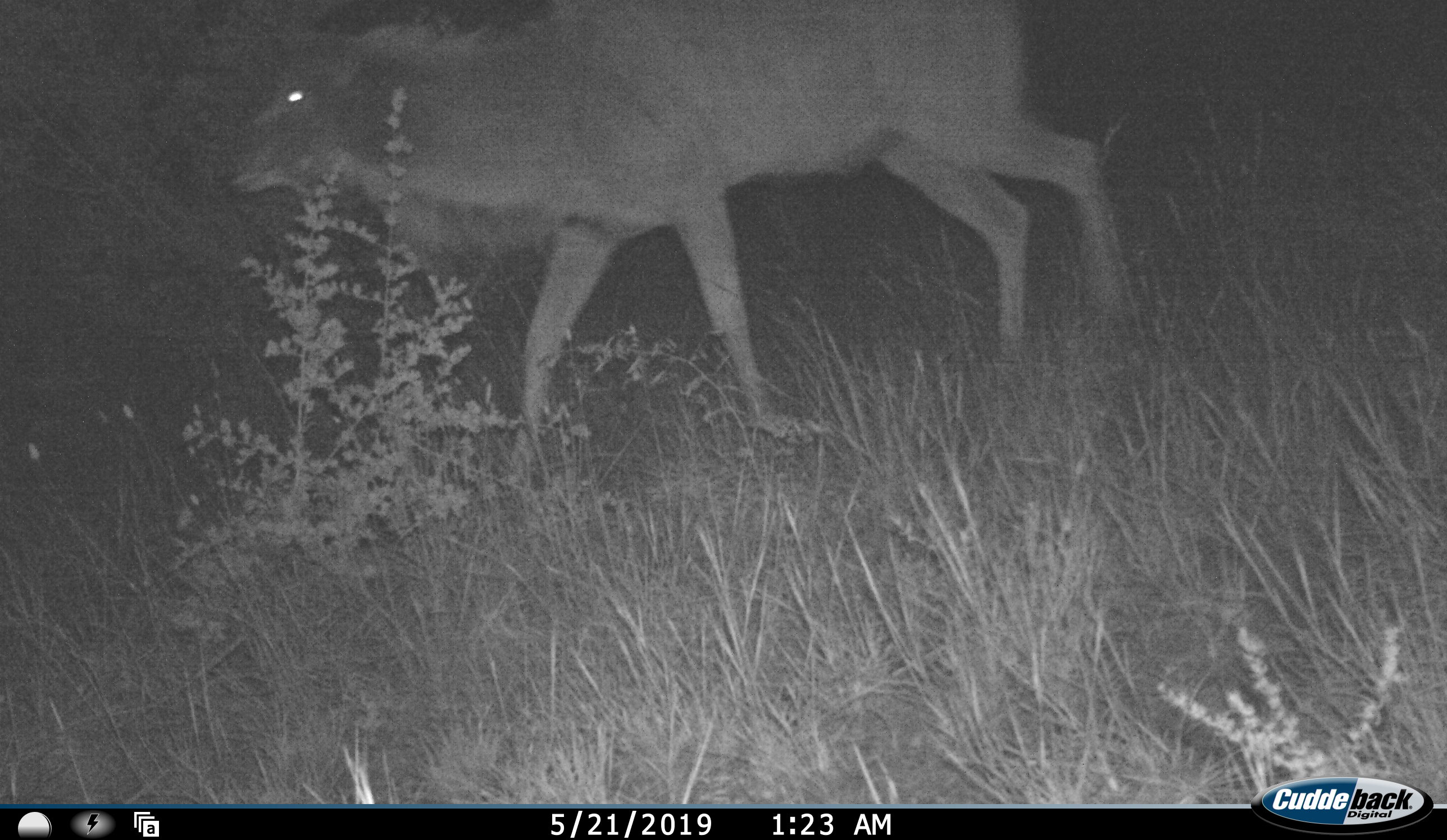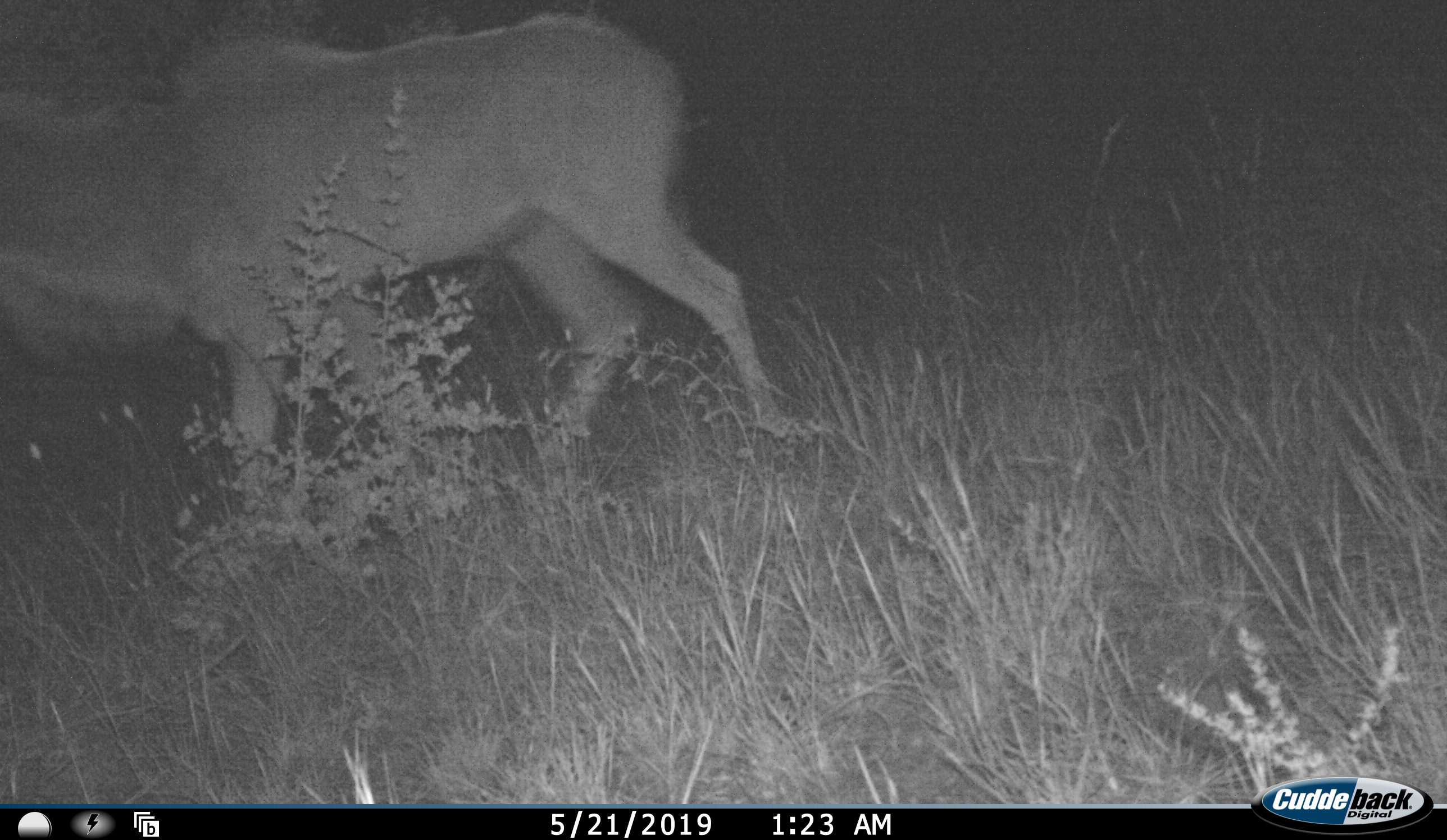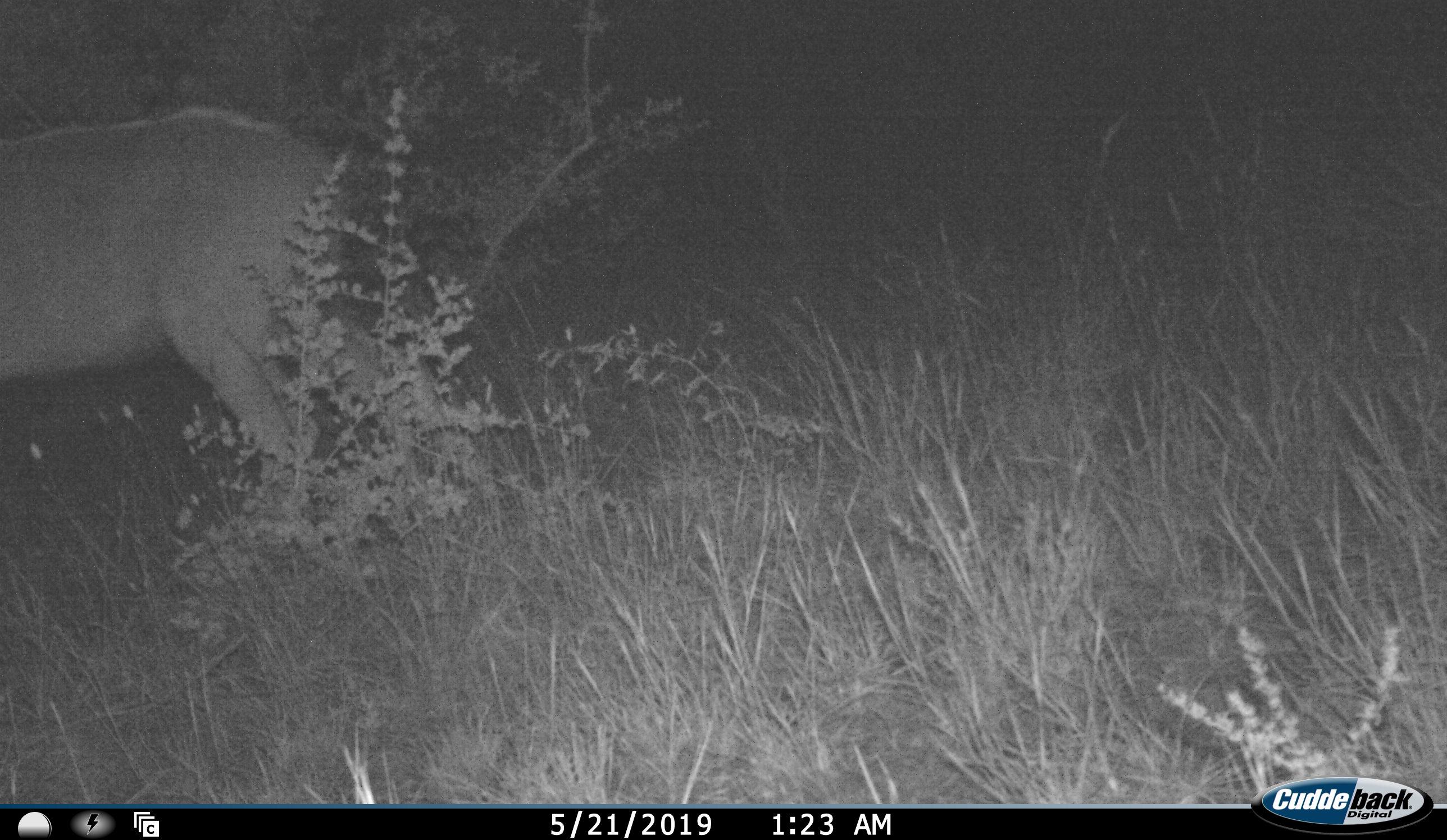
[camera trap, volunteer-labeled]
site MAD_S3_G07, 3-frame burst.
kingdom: Animalia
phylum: Chordata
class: Mammalia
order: Artiodactyla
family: Bovidae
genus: Tragelaphus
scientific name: Tragelaphus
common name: kudu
Kudu (Tragelaphus), count 1. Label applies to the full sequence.